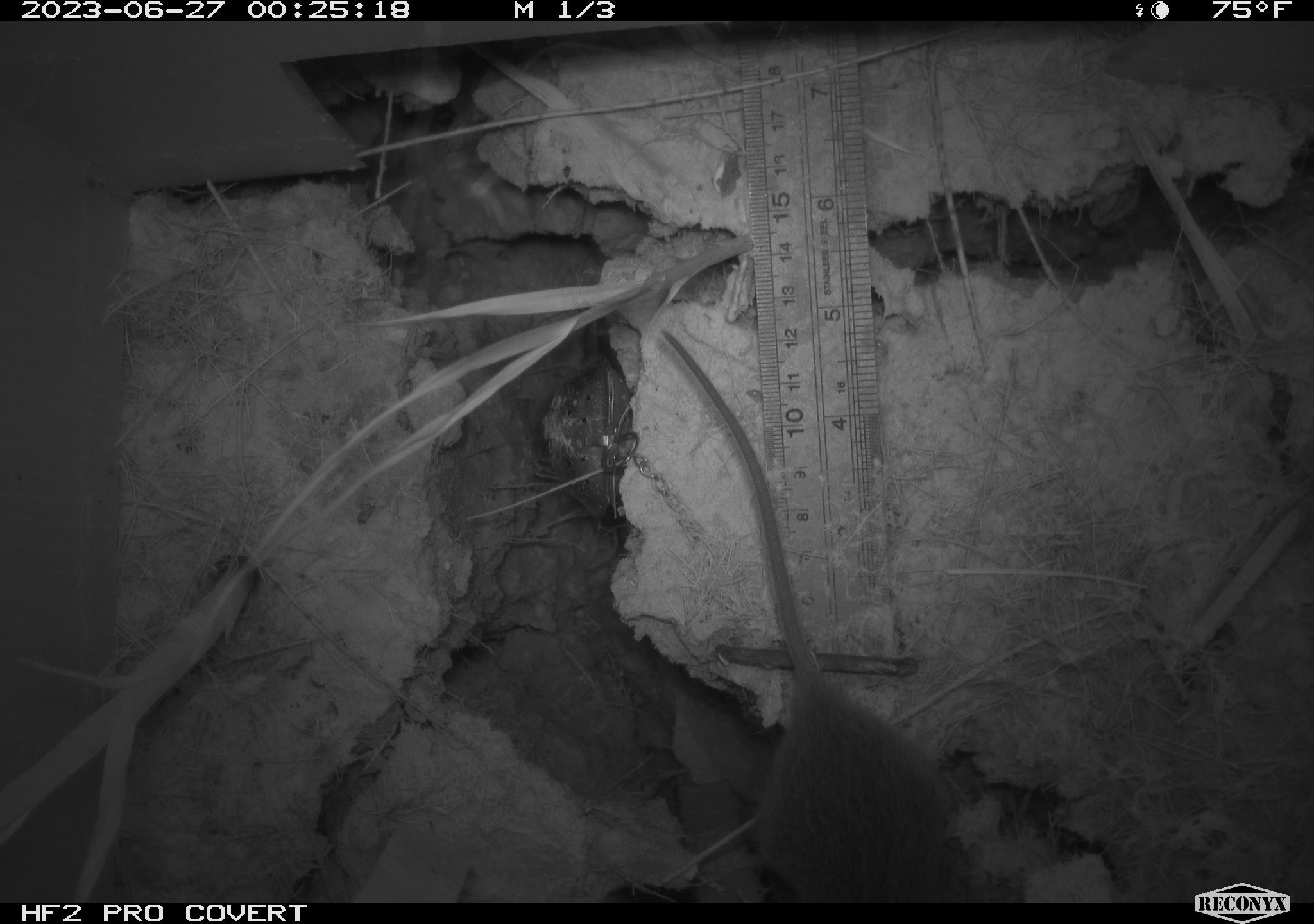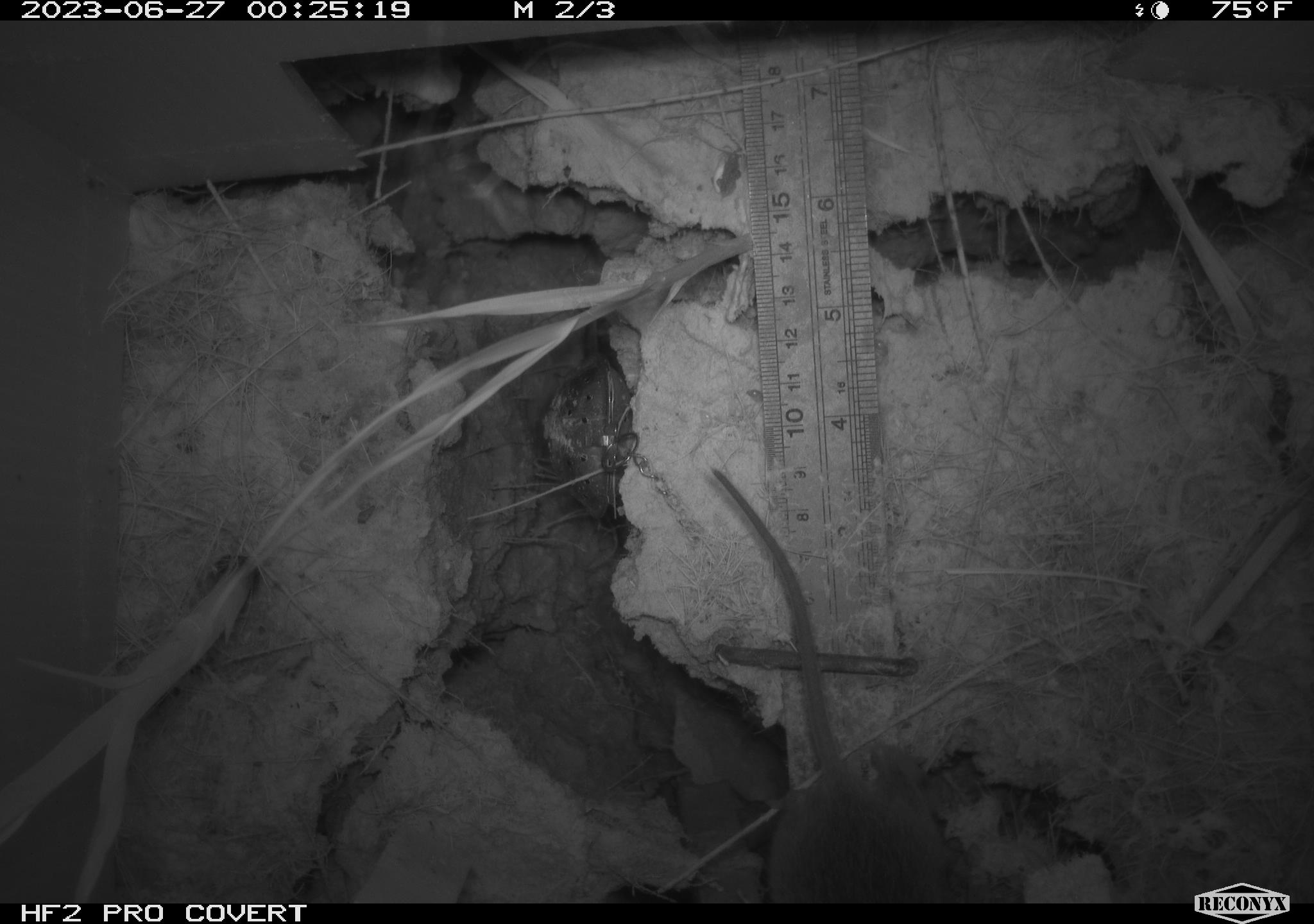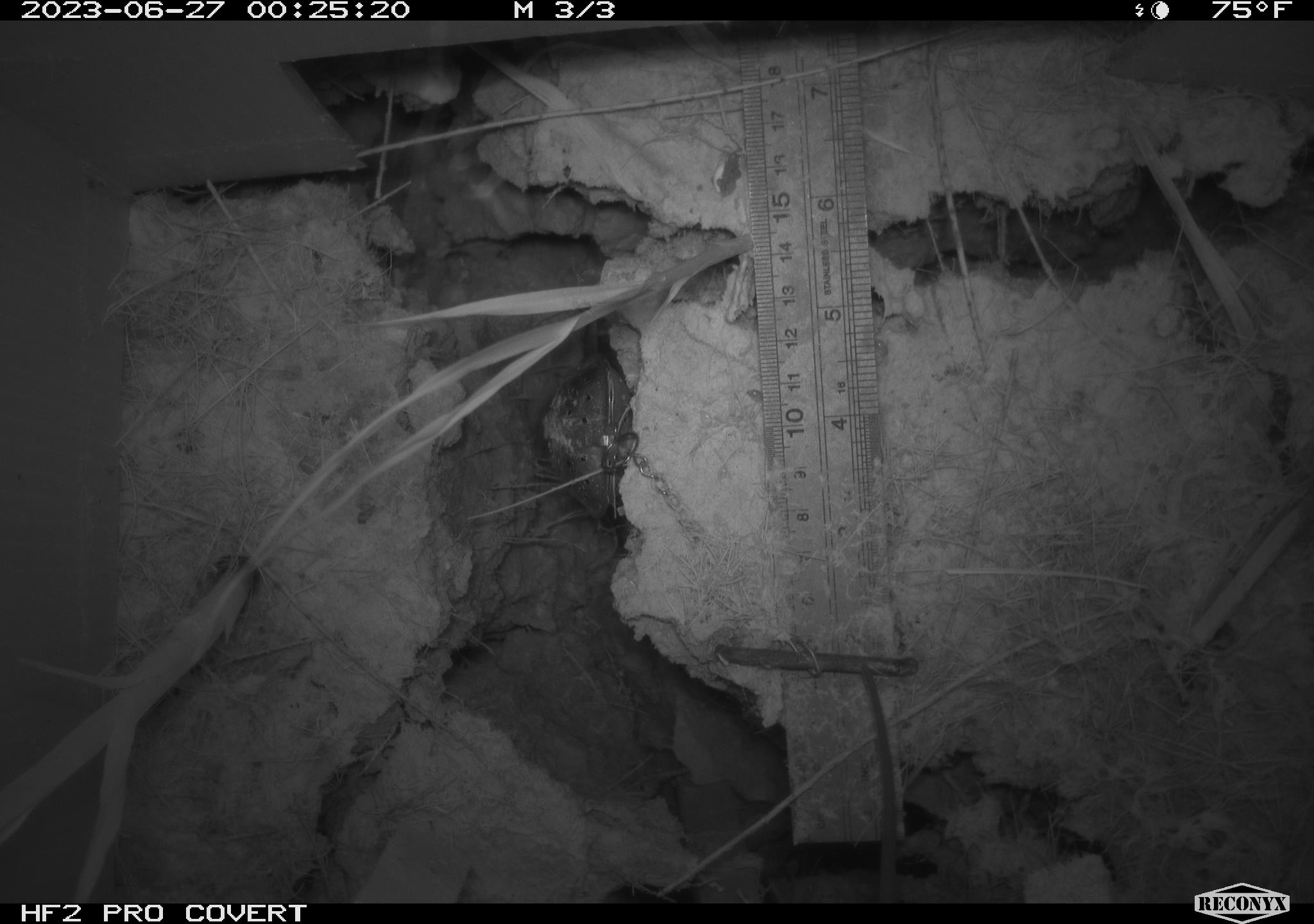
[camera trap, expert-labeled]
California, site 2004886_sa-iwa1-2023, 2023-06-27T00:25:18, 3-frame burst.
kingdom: Animalia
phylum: Chordata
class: Mammalia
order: Rodentia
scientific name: Rodentia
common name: mouse species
Mouse species (Rodentia).